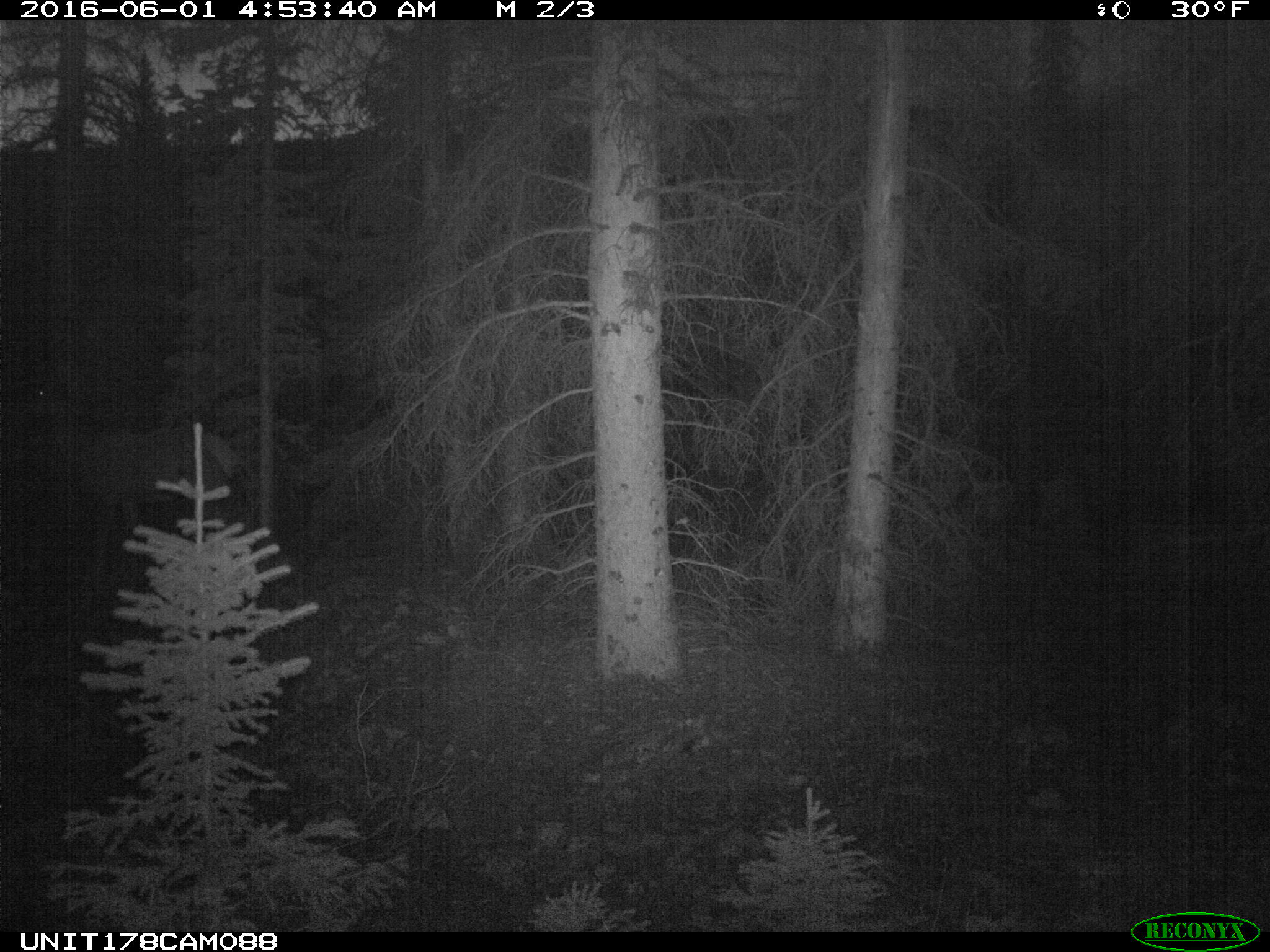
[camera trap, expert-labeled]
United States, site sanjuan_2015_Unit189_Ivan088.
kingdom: Animalia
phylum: Chordata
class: Mammalia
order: Artiodactyla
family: Cervidae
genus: Cervus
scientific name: Cervus elaphus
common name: red deer